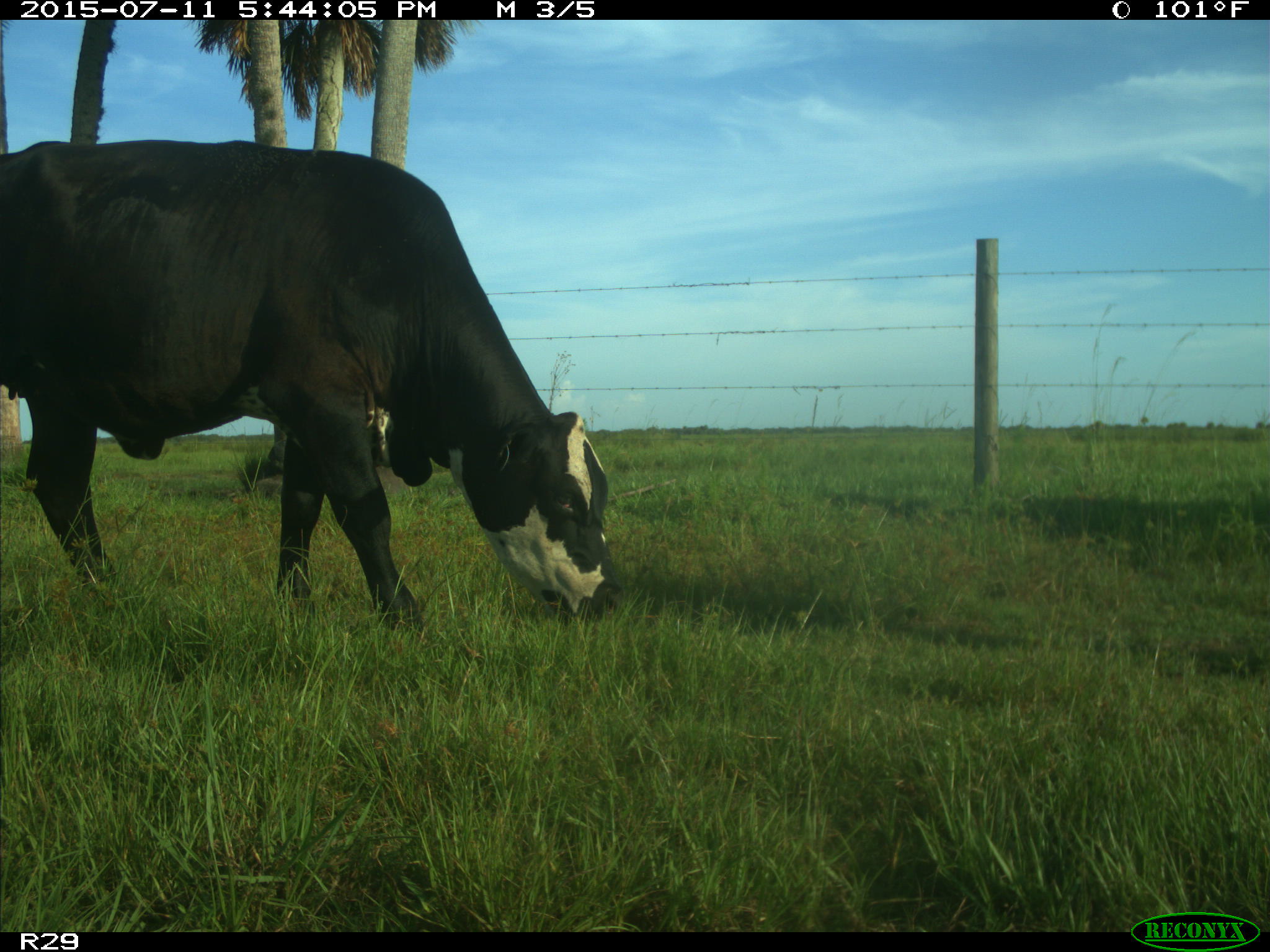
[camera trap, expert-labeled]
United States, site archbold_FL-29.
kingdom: Animalia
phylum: Chordata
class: Mammalia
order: Artiodactyla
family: Bovidae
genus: Bos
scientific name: Bos taurus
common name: domestic cow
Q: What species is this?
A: Bos taurus (domestic cow).